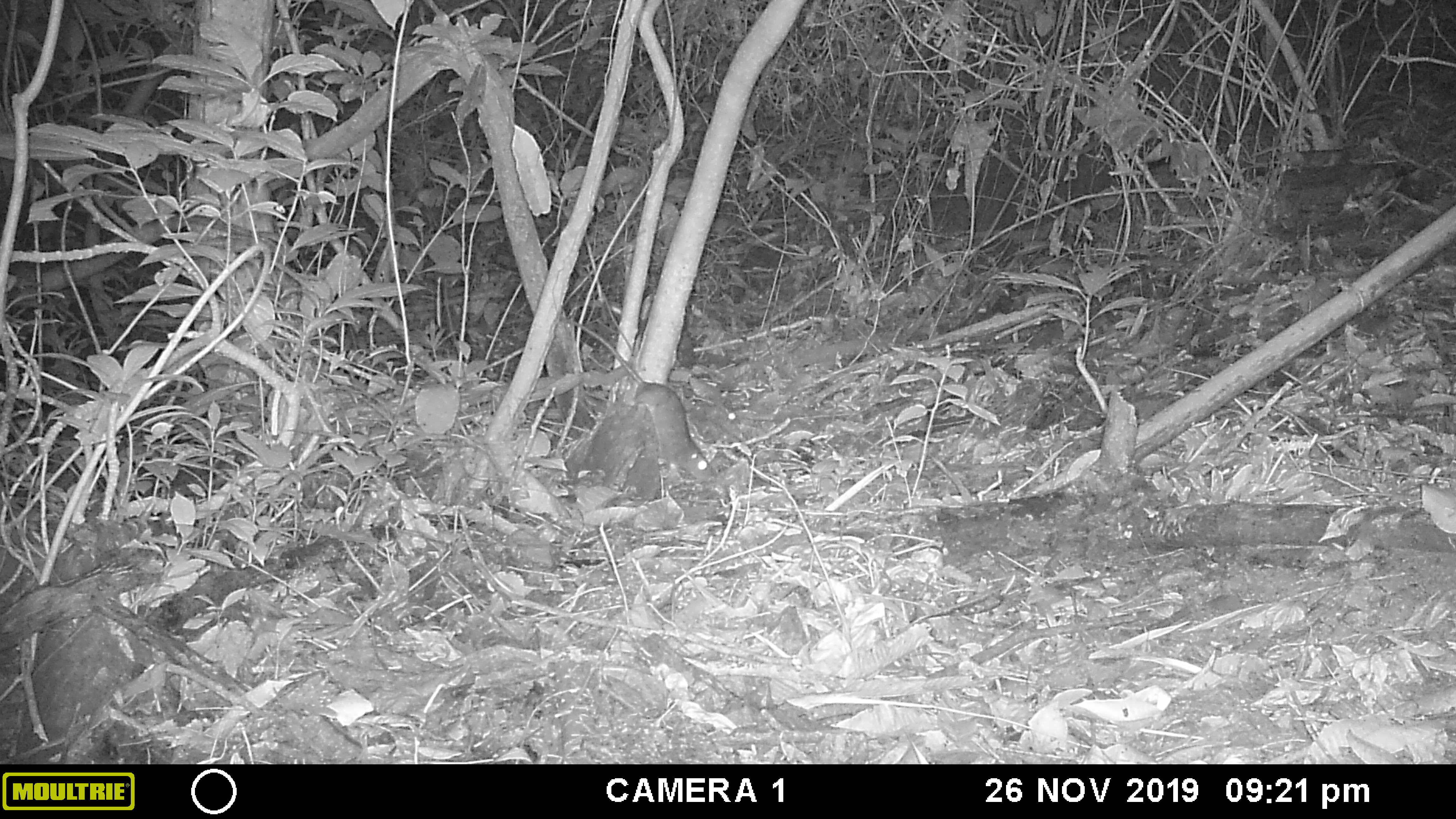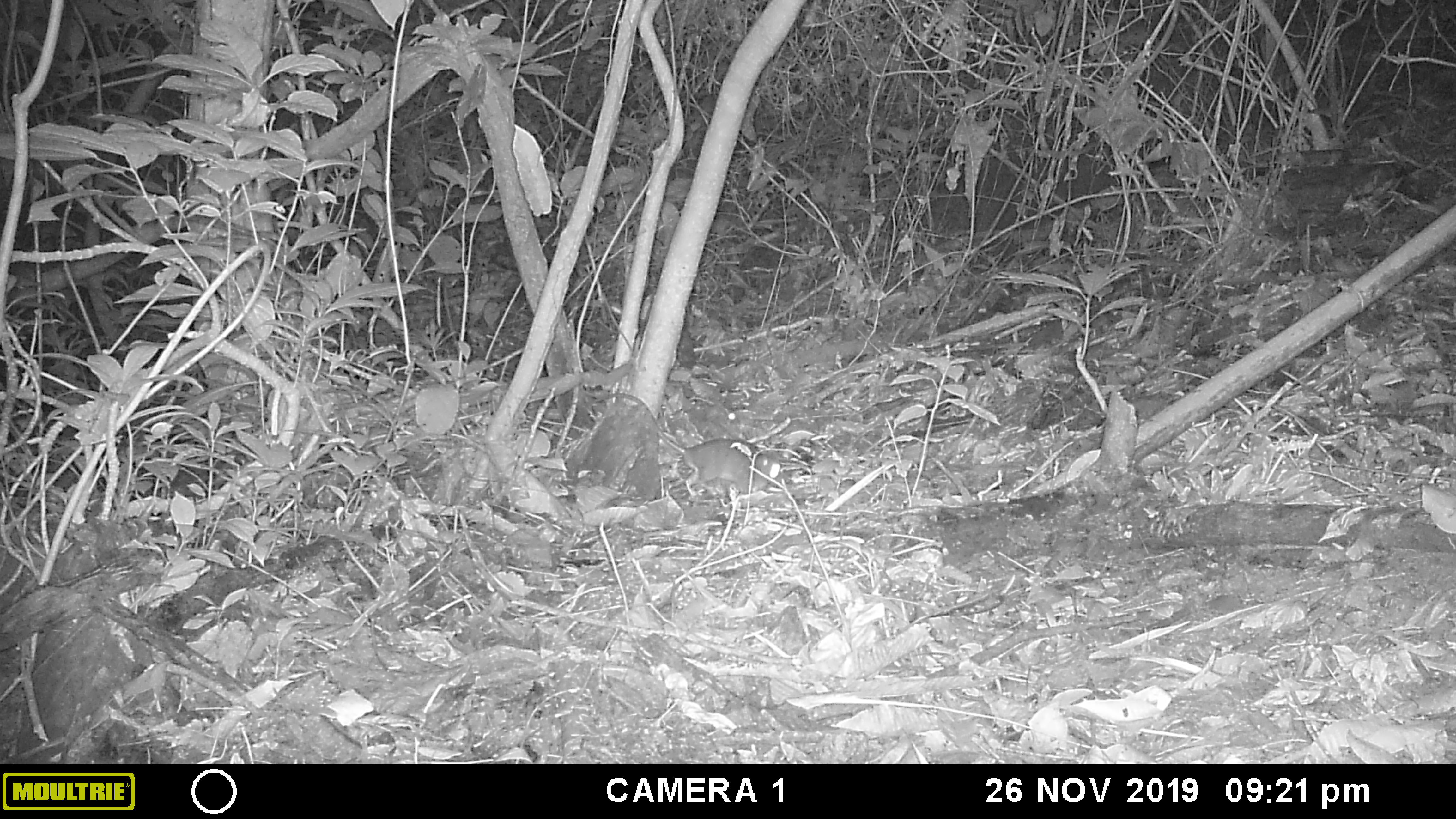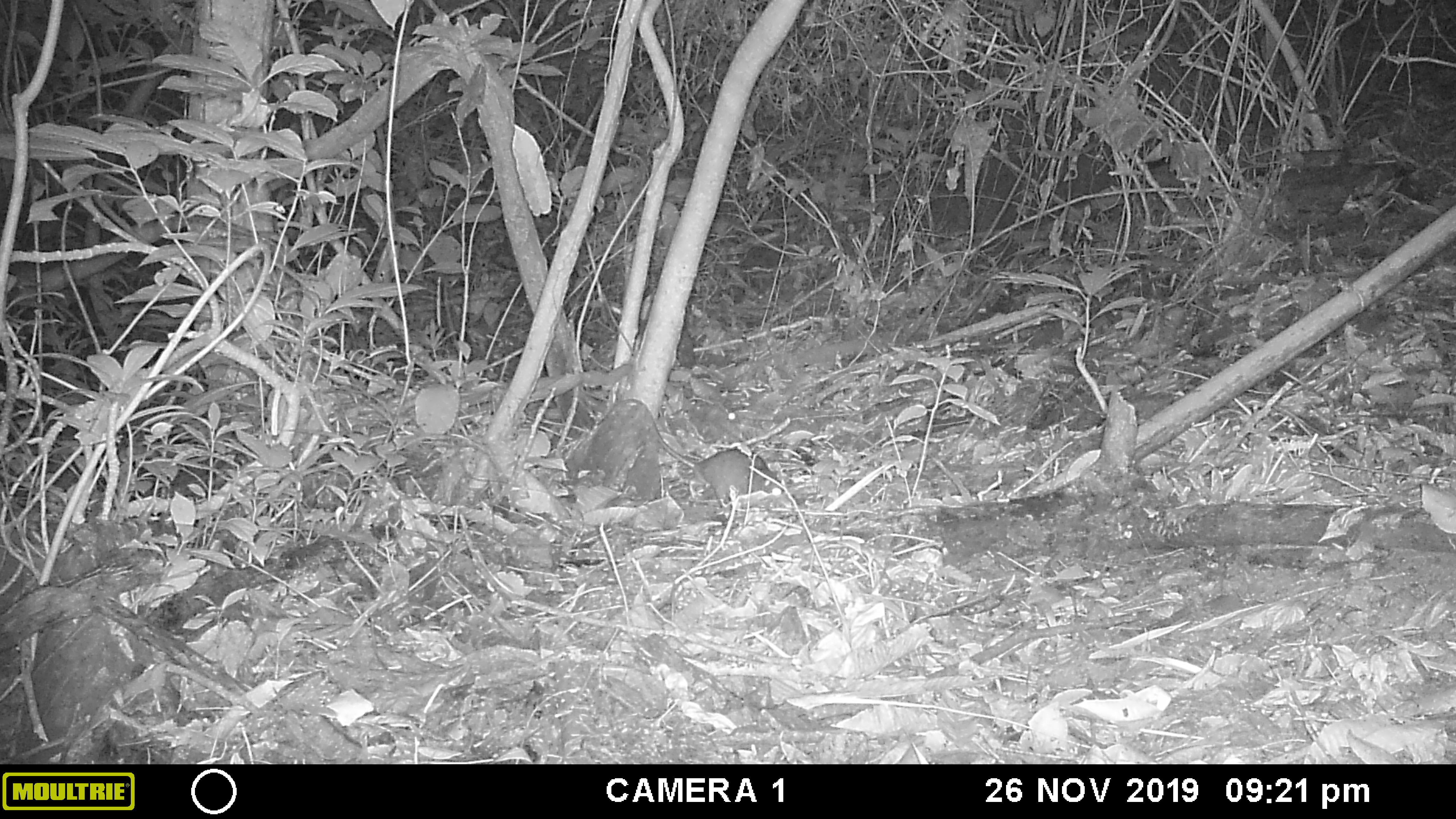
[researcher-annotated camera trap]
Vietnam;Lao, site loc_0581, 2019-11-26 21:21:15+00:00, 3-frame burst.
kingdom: Animalia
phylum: Chordata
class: Mammalia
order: Rodentia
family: Muridae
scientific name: Muridae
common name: old-world mice and rats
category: unidentified murid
Unidentified murid (old-world mice and rats) (Muridae). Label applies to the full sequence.